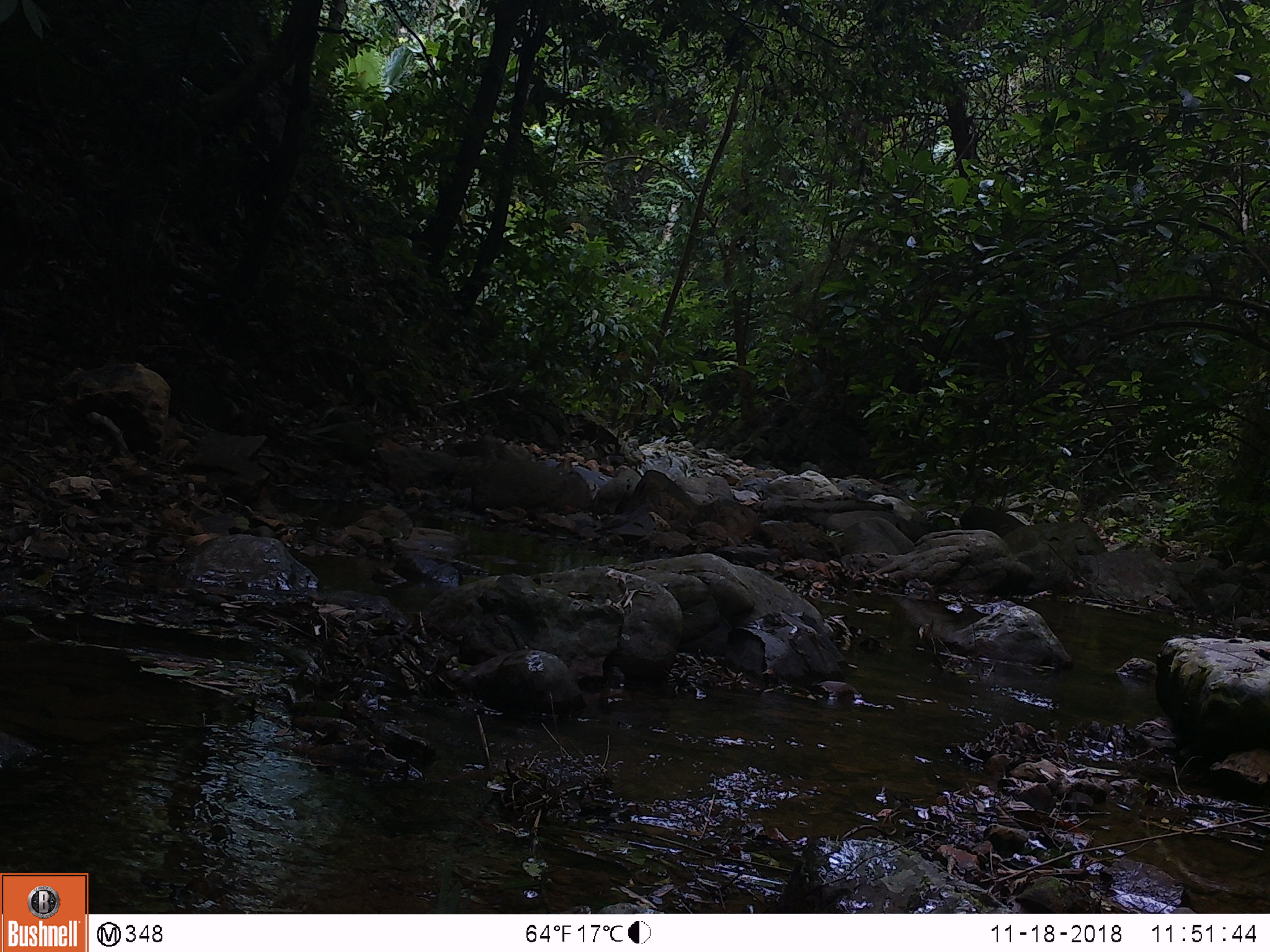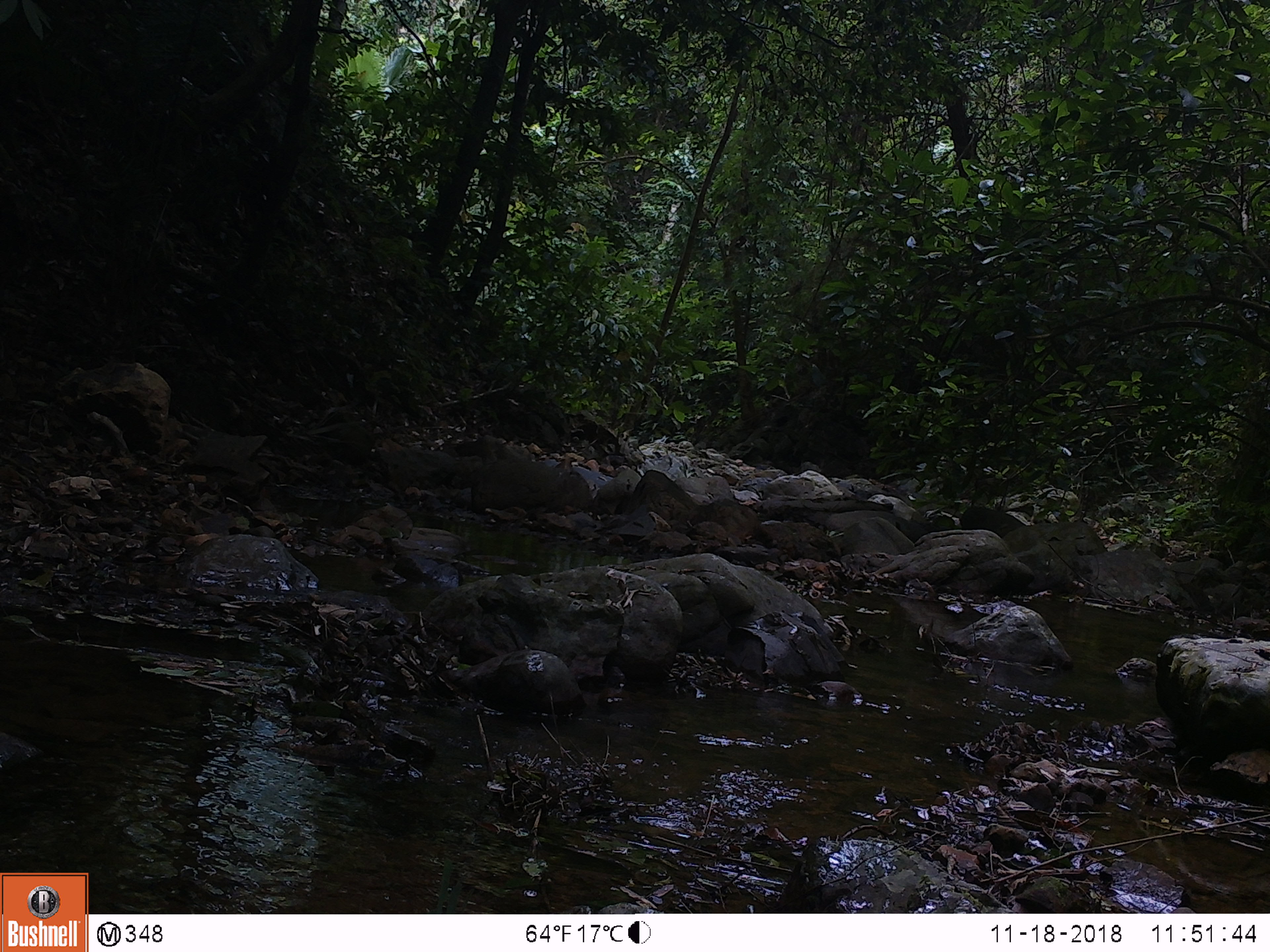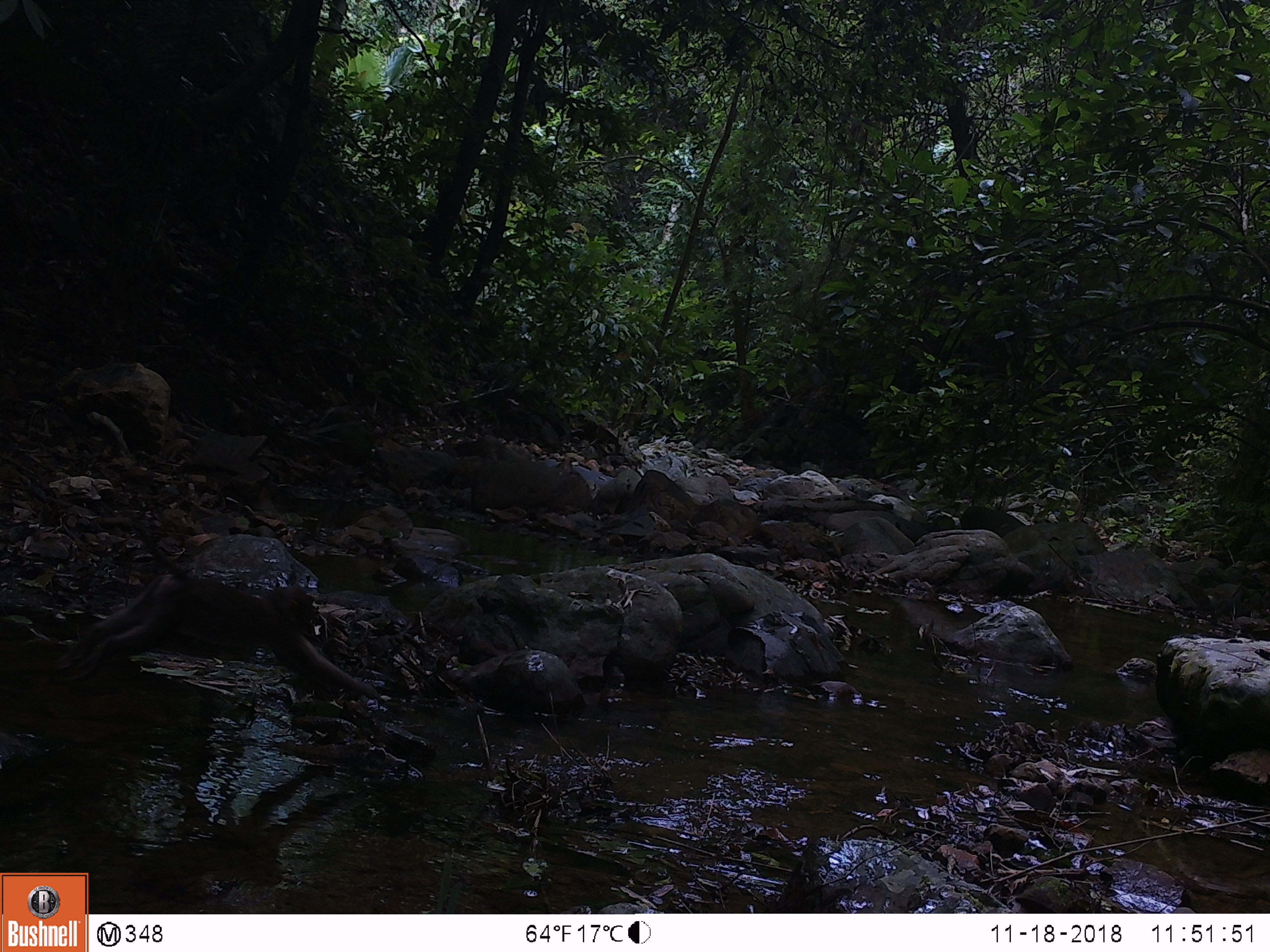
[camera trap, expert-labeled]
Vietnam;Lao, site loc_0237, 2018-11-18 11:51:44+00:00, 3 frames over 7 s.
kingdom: Animalia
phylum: Chordata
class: Mammalia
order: Primates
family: Cercopithecidae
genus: Macaca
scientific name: Macaca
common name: macaques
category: assam or rhesus macaque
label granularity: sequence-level